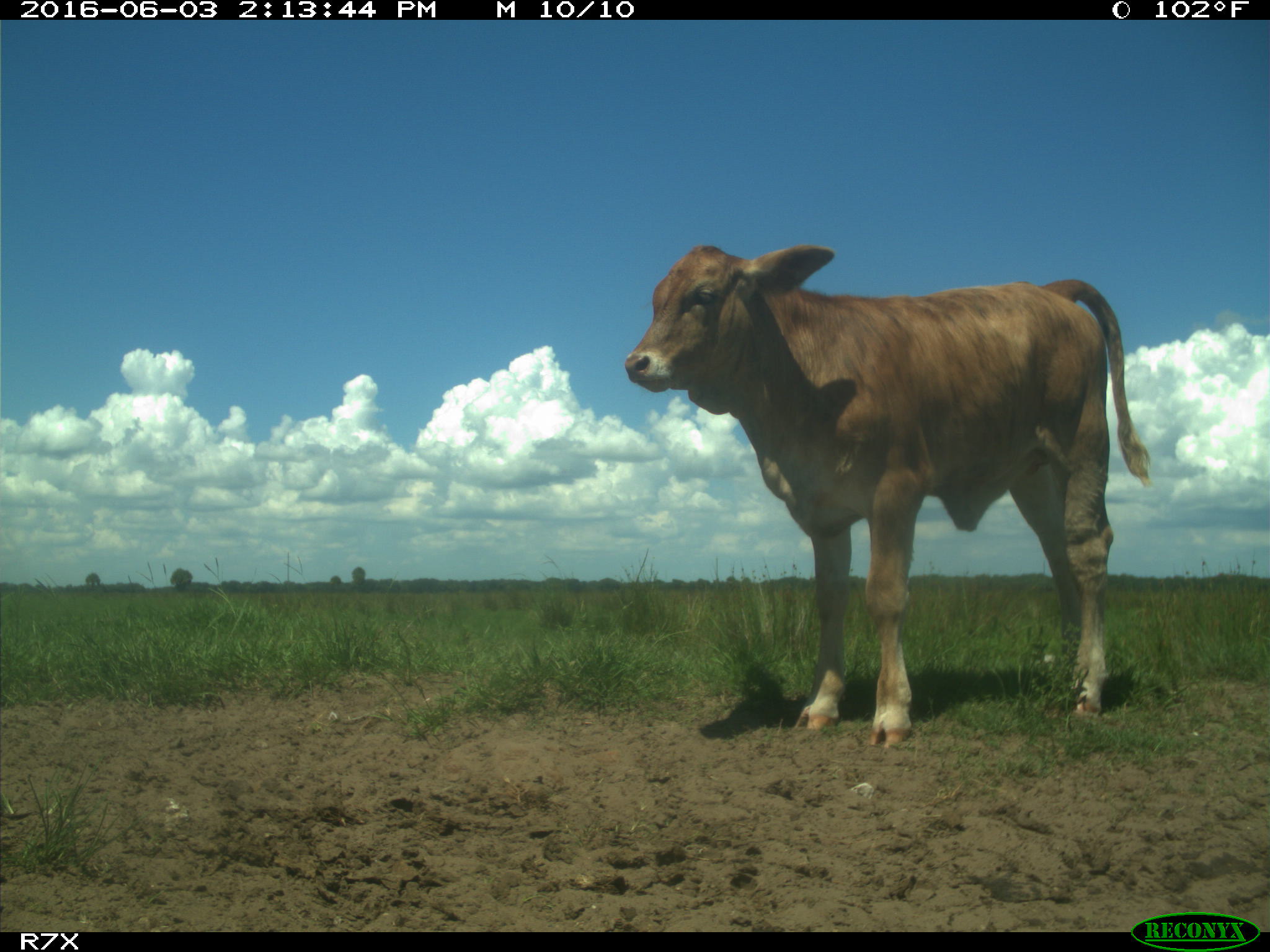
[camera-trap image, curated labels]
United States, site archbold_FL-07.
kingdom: Animalia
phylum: Chordata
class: Mammalia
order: Artiodactyla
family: Bovidae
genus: Bos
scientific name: Bos taurus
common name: domestic cow